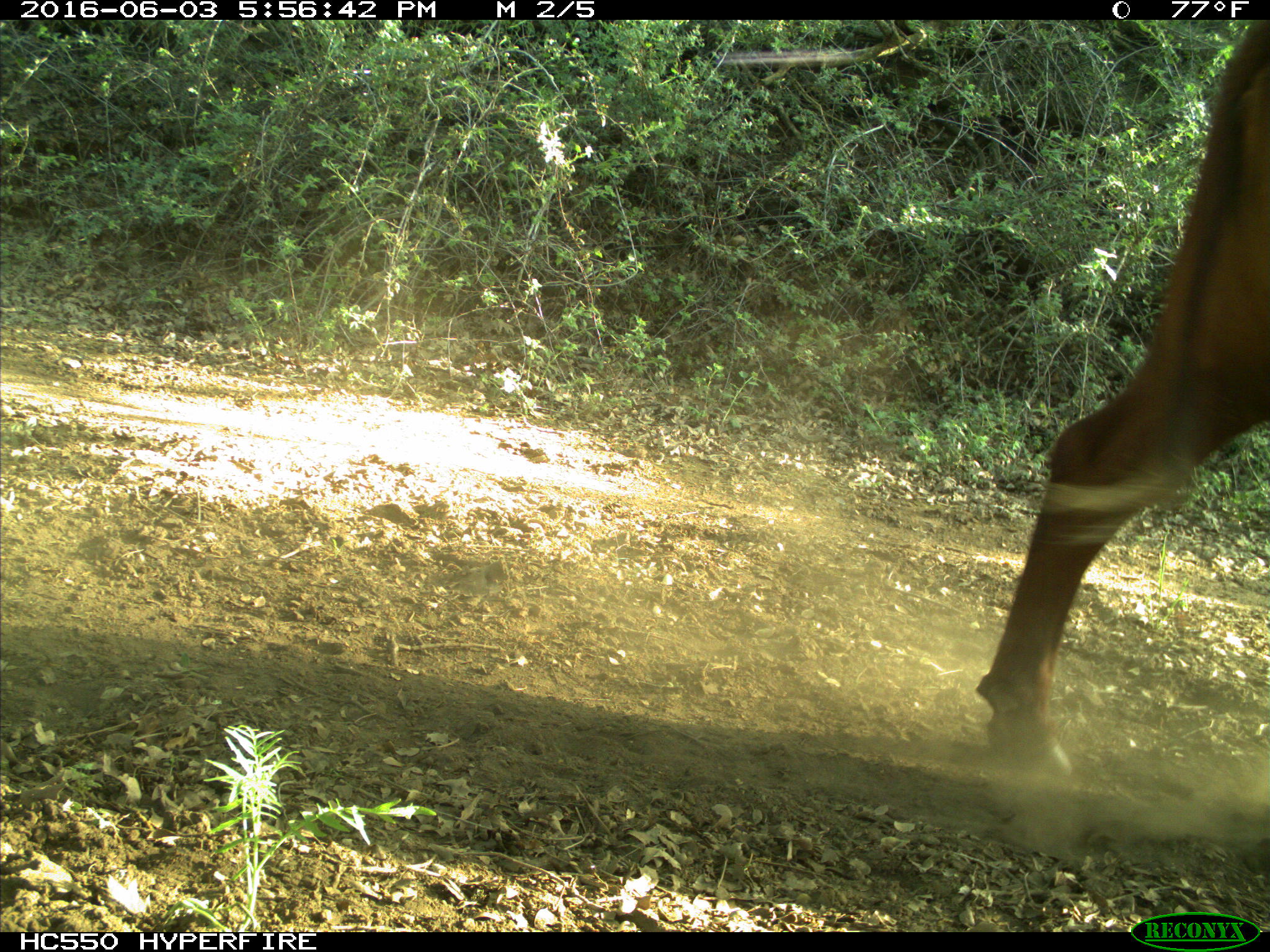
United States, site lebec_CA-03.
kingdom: Animalia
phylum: Chordata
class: Mammalia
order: Artiodactyla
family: Bovidae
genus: Bos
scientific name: Bos taurus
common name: domestic cow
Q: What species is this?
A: Bos taurus (domestic cow).